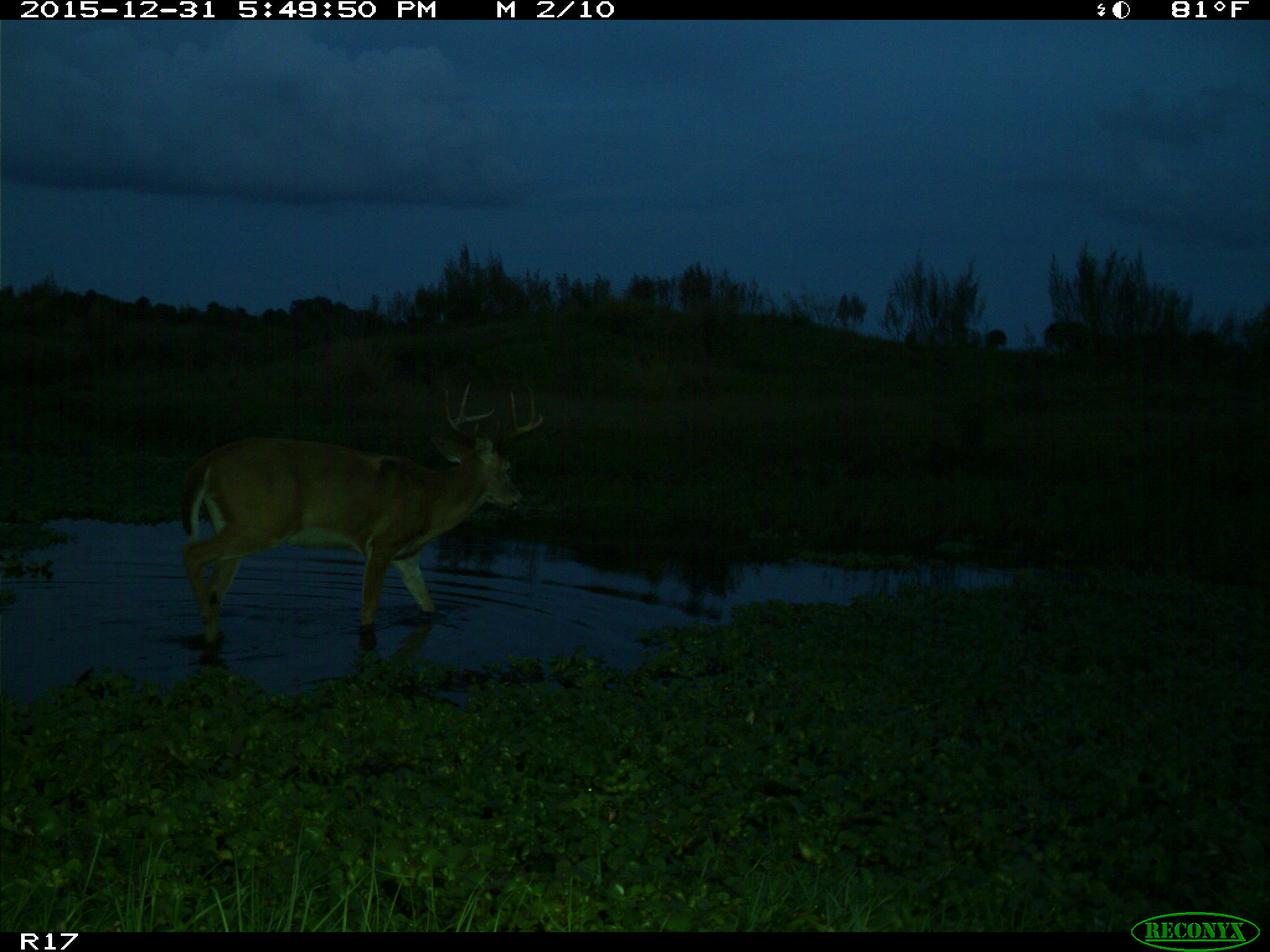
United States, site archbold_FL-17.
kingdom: Animalia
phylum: Chordata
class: Mammalia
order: Artiodactyla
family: Cervidae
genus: Odocoileus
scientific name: Odocoileus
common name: deer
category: unidentified deer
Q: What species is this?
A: Unidentified deer (deer) (Odocoileus).